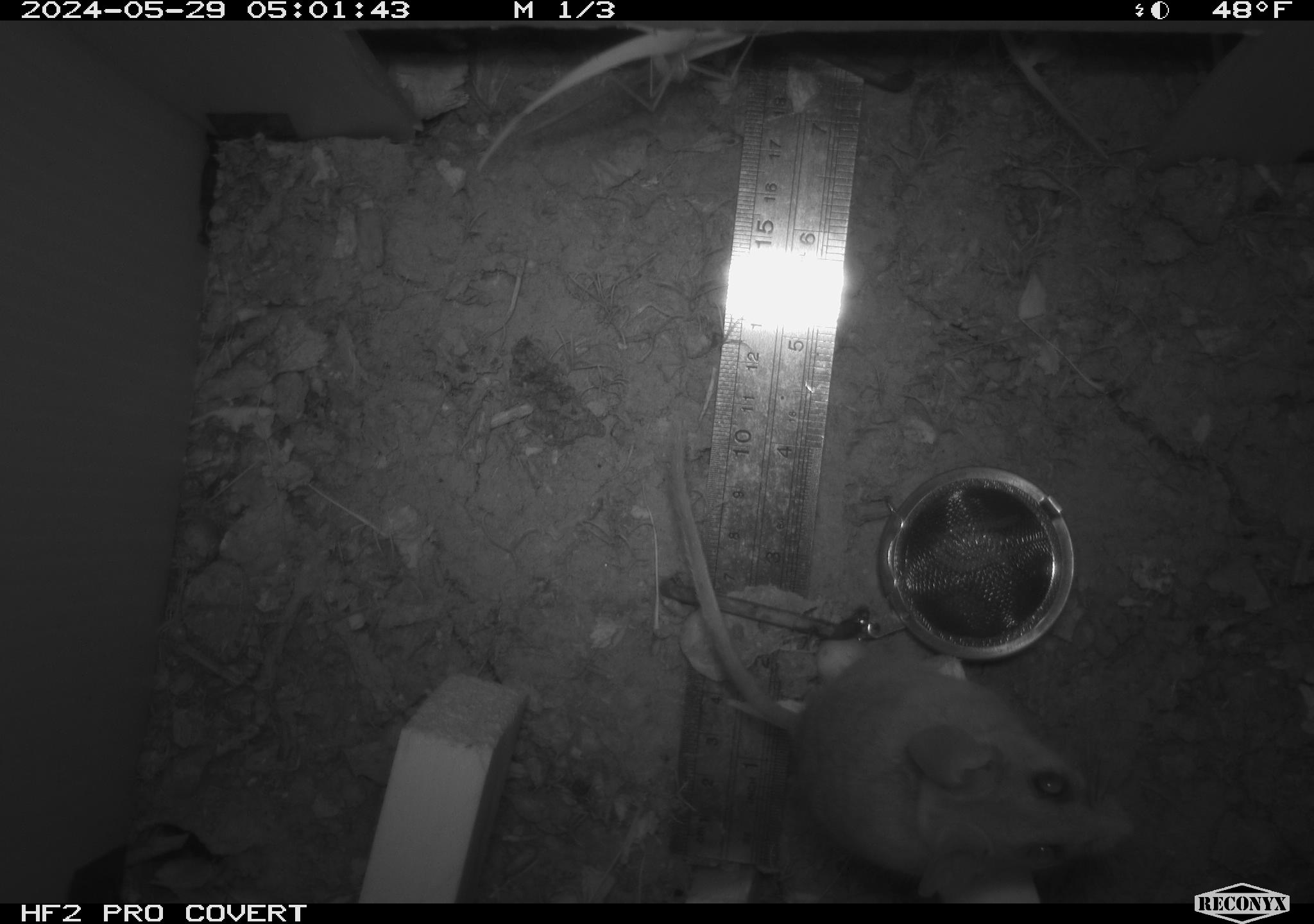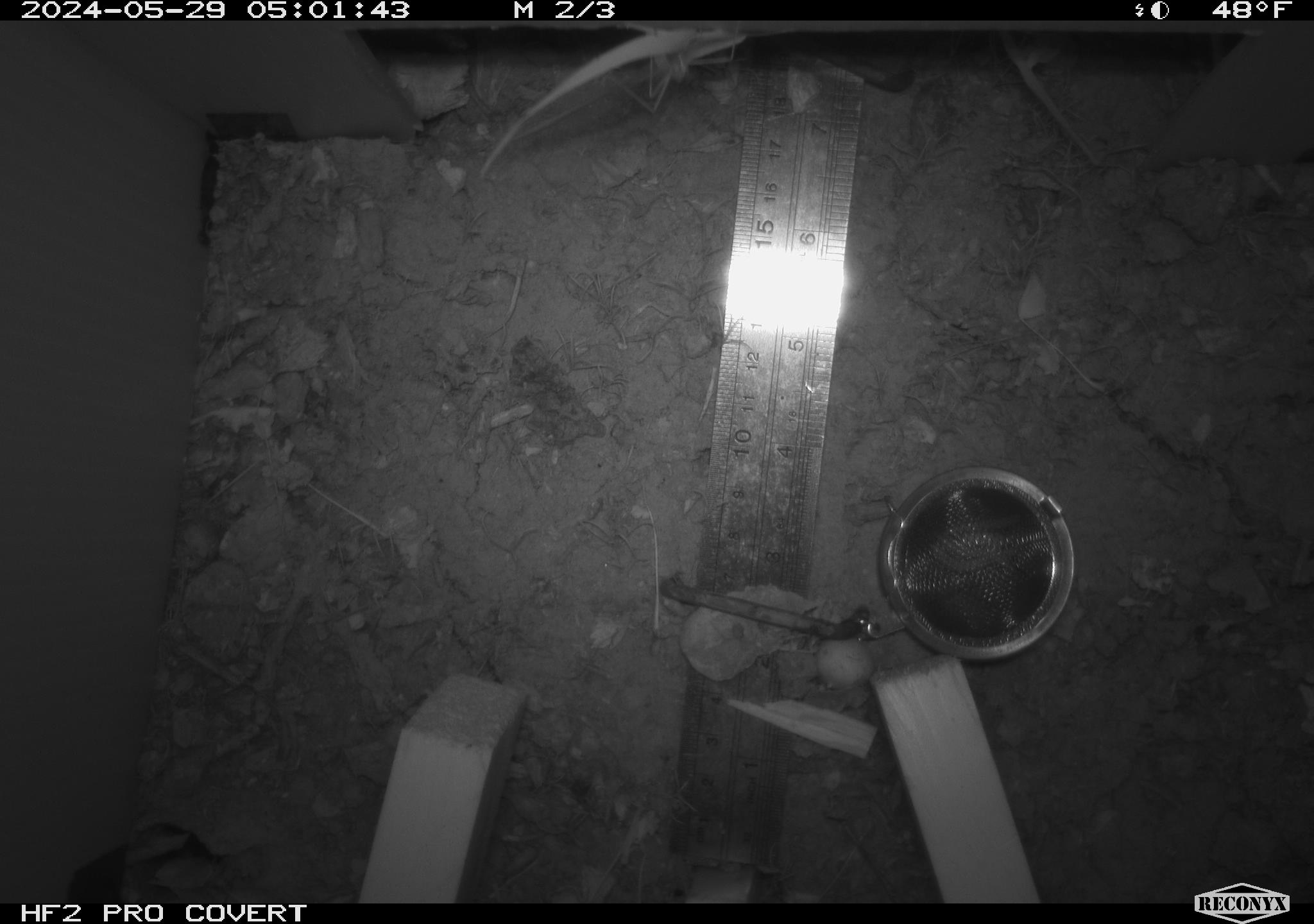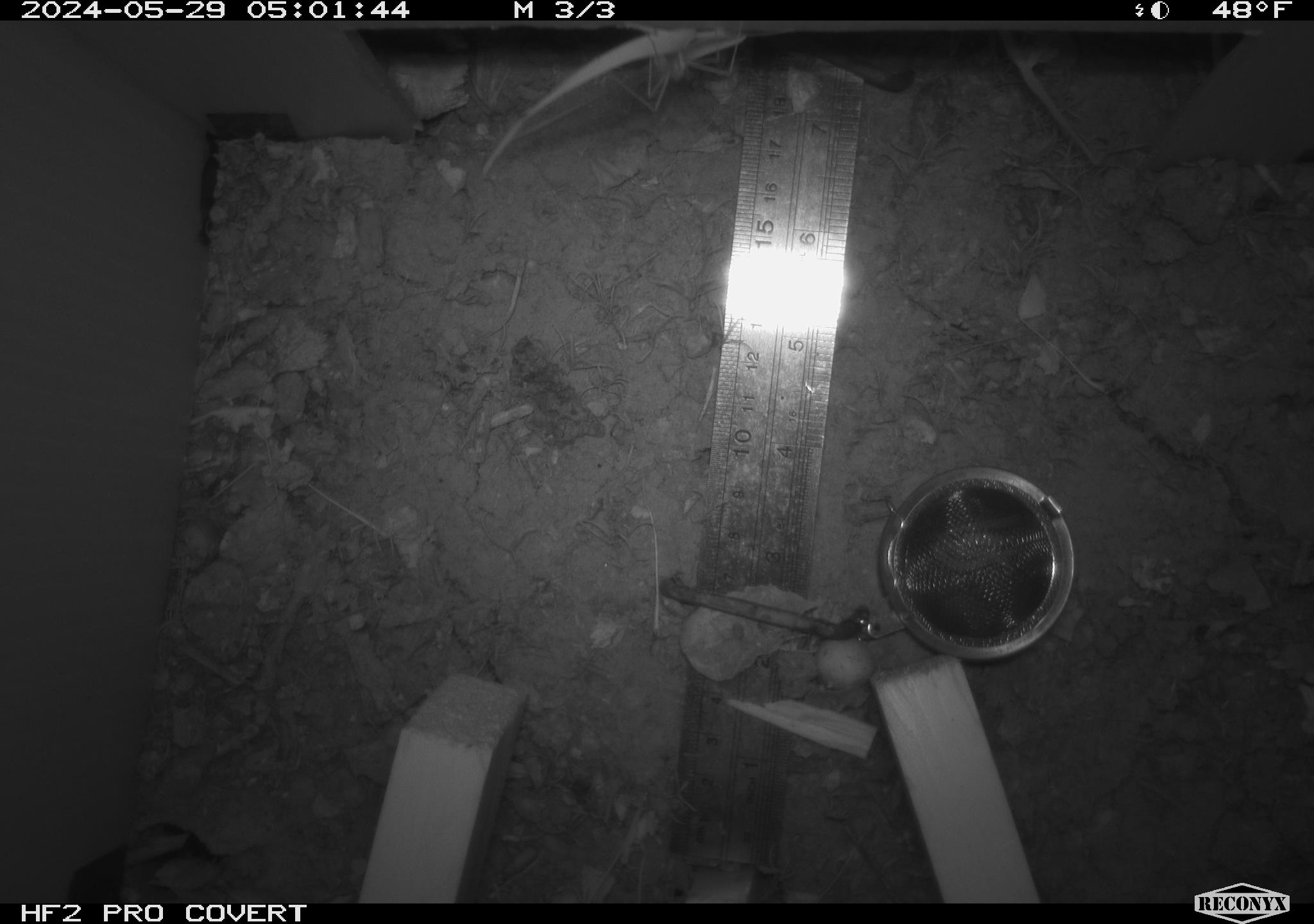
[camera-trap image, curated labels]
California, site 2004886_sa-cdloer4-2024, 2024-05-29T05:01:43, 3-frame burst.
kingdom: Animalia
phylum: Chordata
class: Mammalia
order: Rodentia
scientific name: Rodentia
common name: rodent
Rodent (Rodentia).